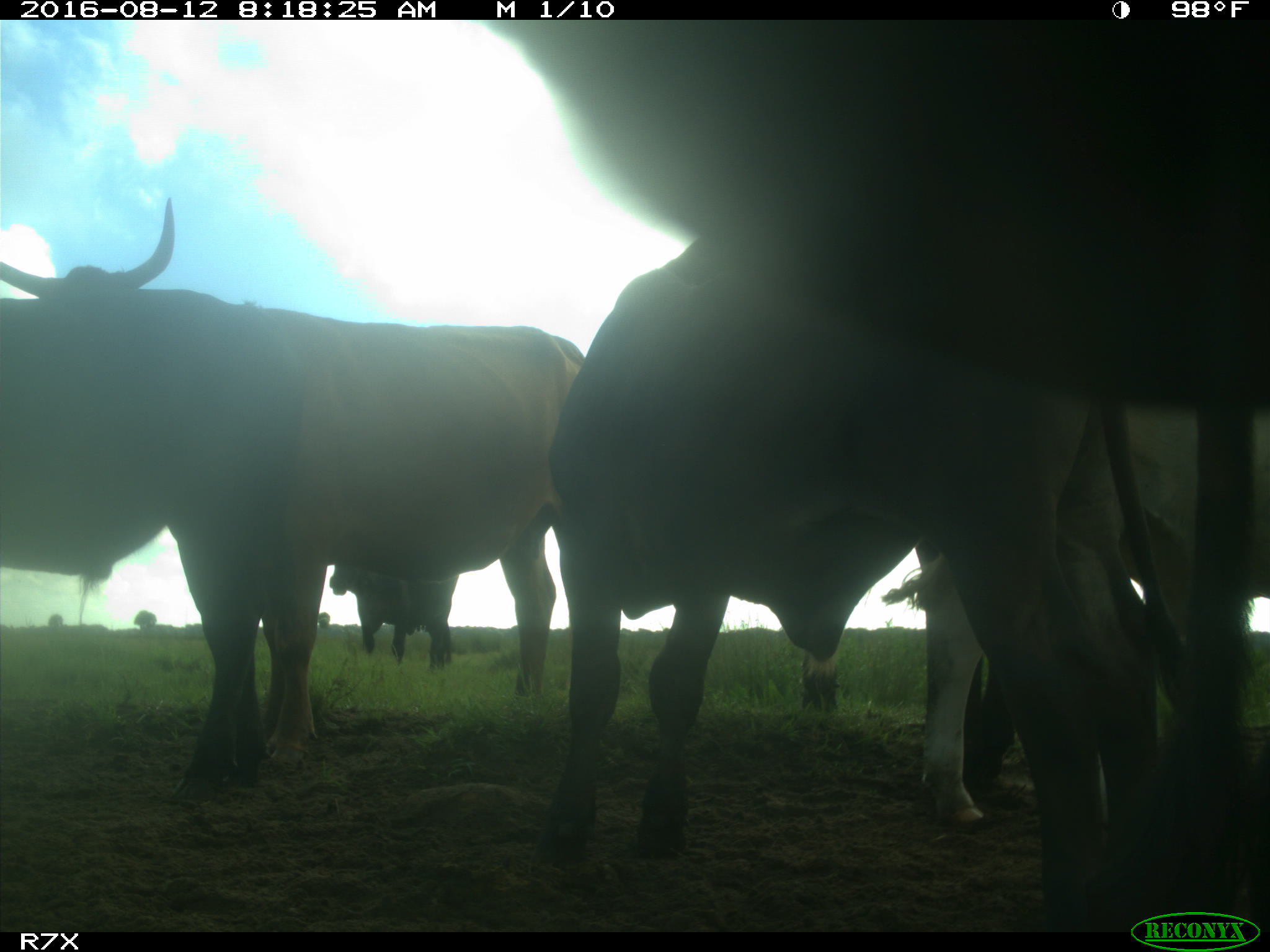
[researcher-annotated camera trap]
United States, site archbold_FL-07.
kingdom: Animalia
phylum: Chordata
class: Mammalia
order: Artiodactyla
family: Bovidae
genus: Bos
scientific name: Bos taurus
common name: domestic cow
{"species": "Bos taurus (domestic cow)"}